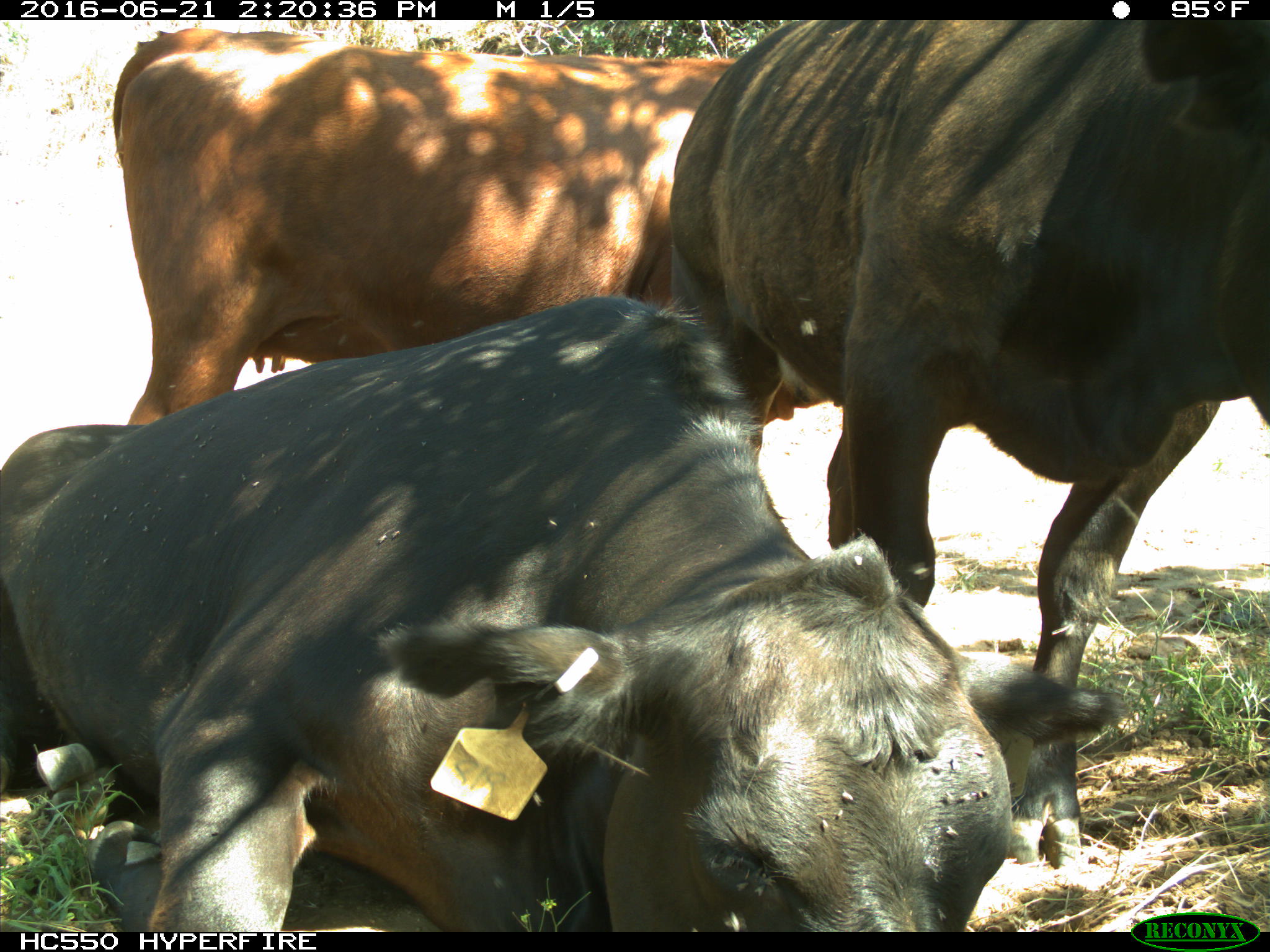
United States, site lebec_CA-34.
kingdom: Animalia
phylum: Chordata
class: Mammalia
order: Artiodactyla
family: Bovidae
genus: Bos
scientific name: Bos taurus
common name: domestic cow